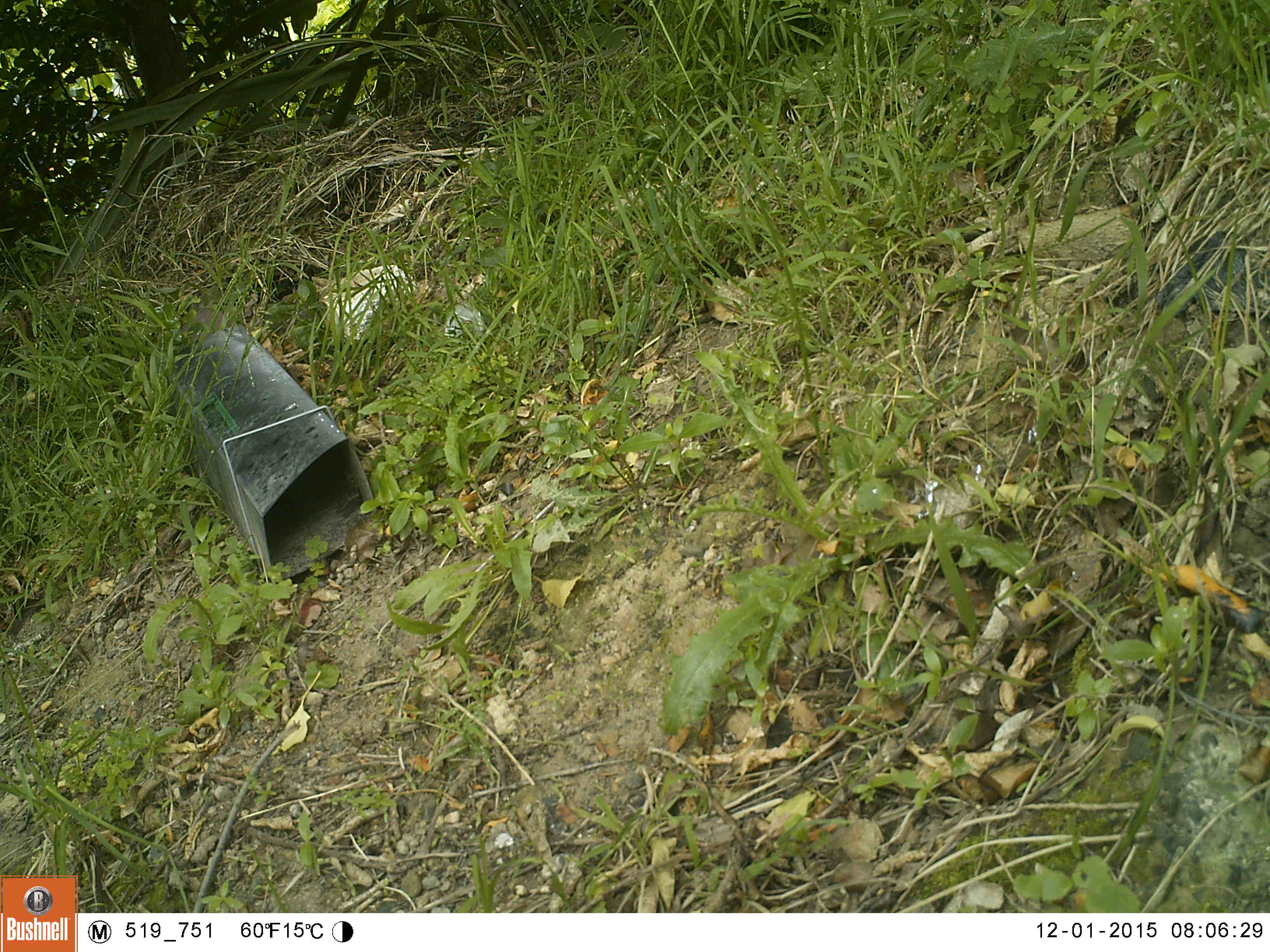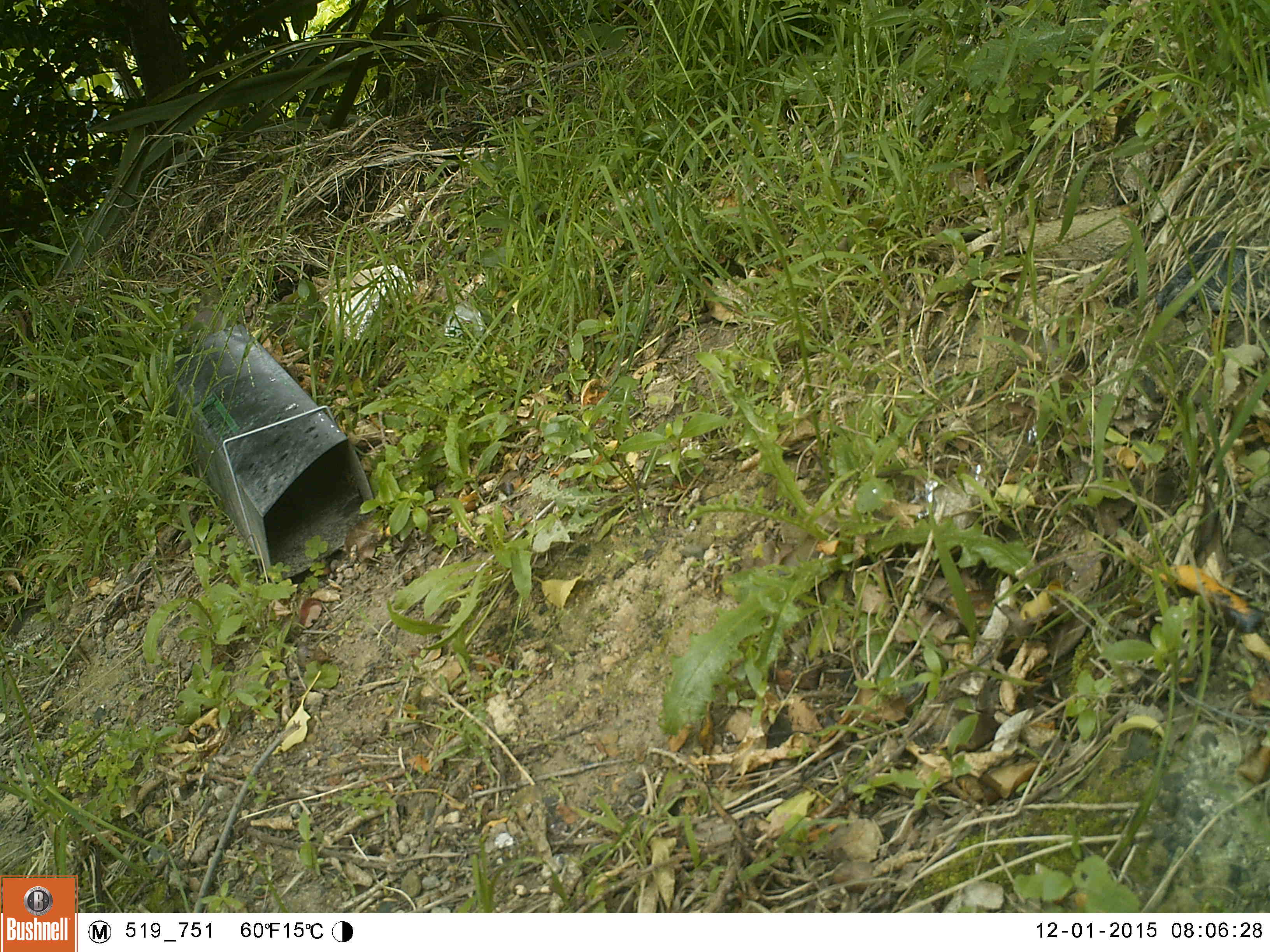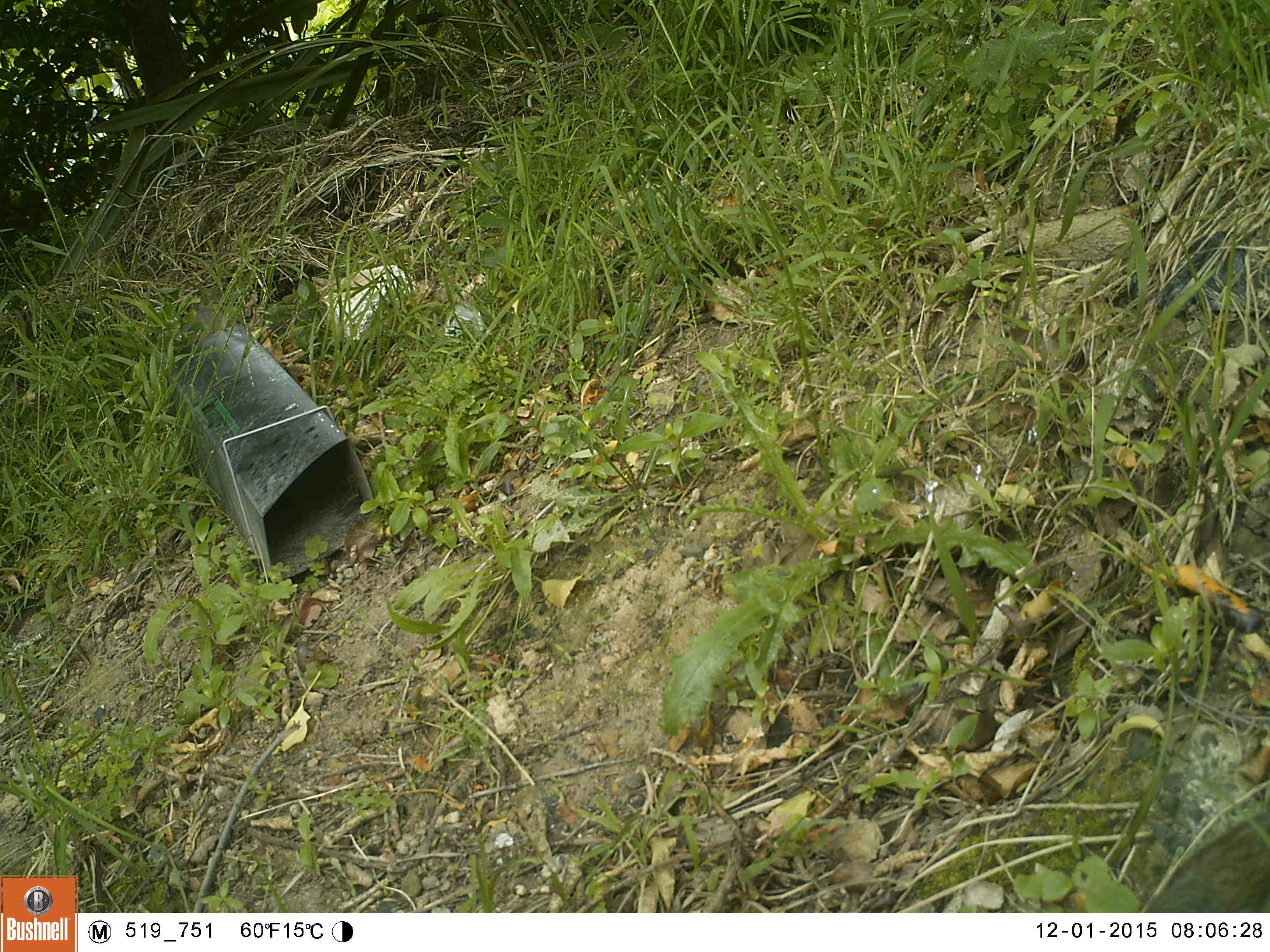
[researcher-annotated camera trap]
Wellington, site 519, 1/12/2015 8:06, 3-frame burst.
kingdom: Animalia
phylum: Chordata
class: Aves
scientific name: Aves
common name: bird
Bird (Aves).